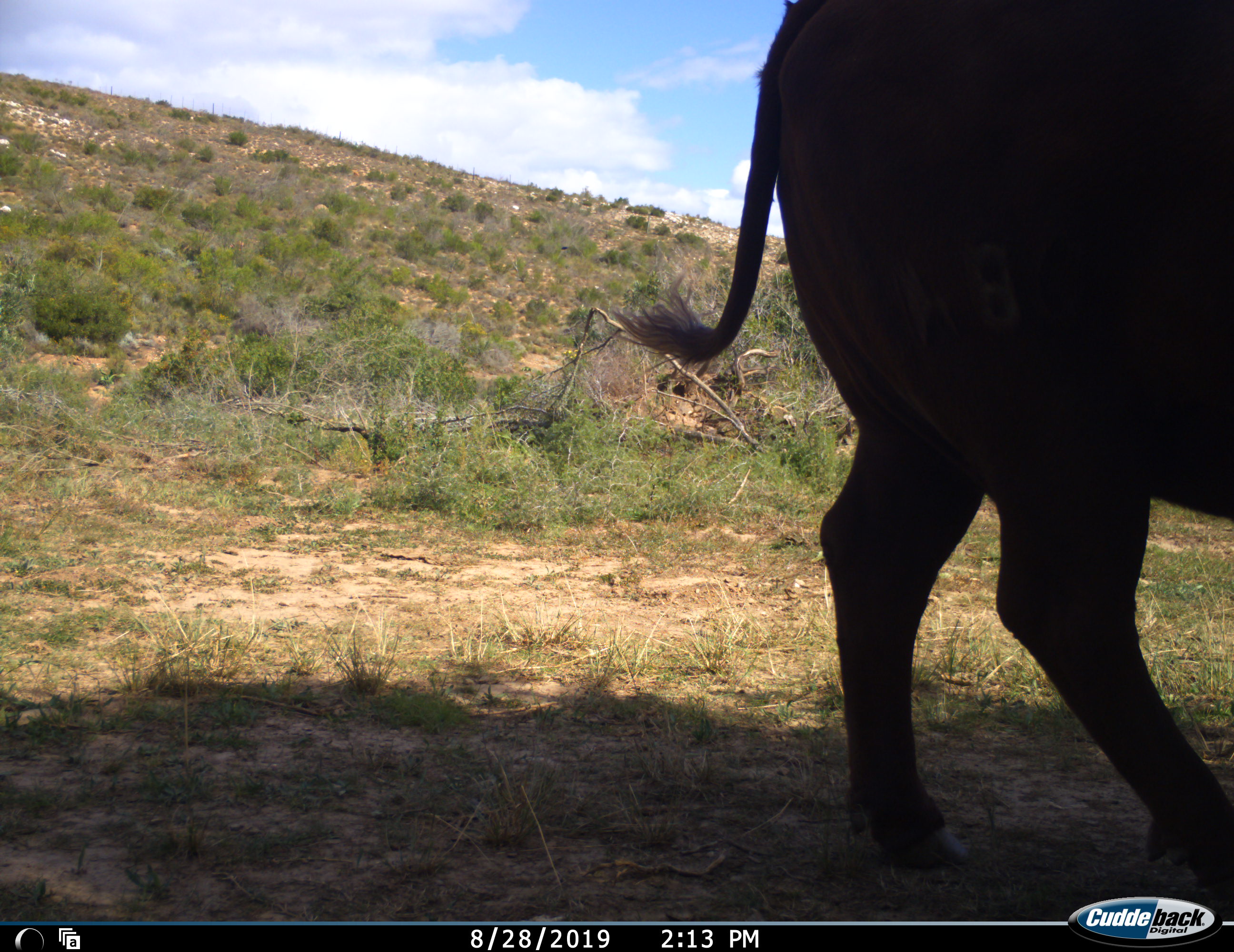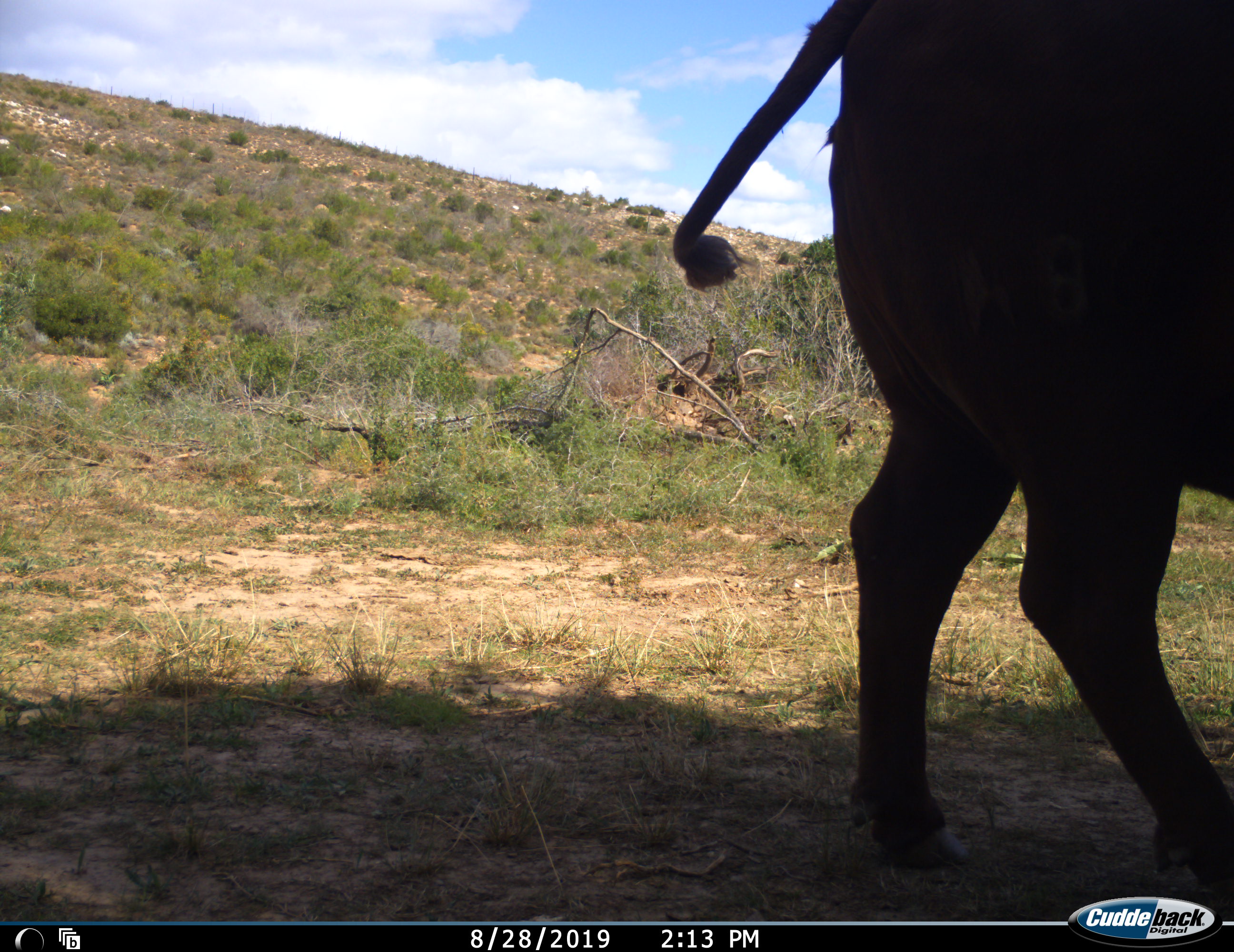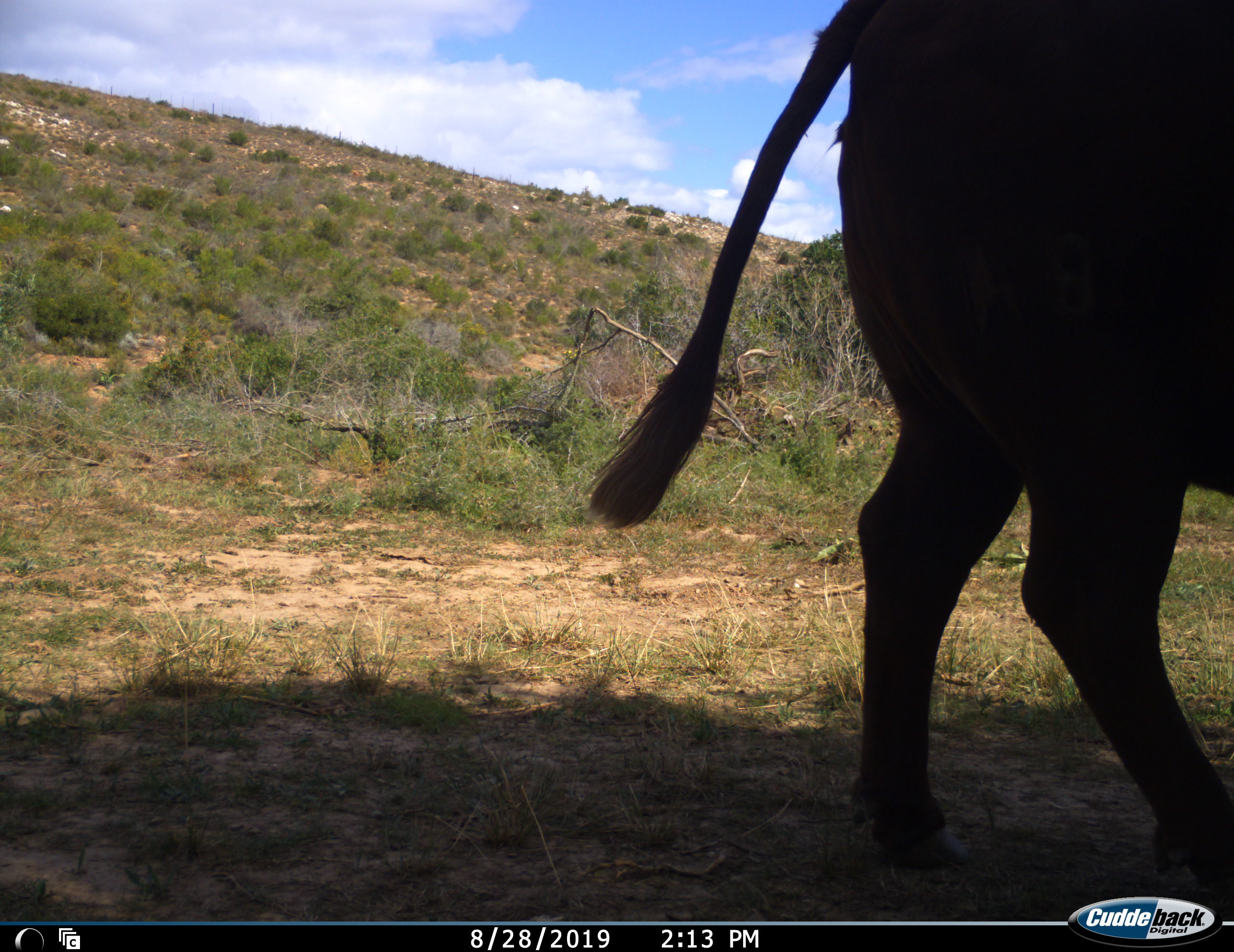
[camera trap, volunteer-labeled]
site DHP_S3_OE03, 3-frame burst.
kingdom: Animalia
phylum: Chordata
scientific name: Vertebrata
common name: domestic animal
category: domesticanimal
Domesticanimal (domestic animal) (Vertebrata), count 1. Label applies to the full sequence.